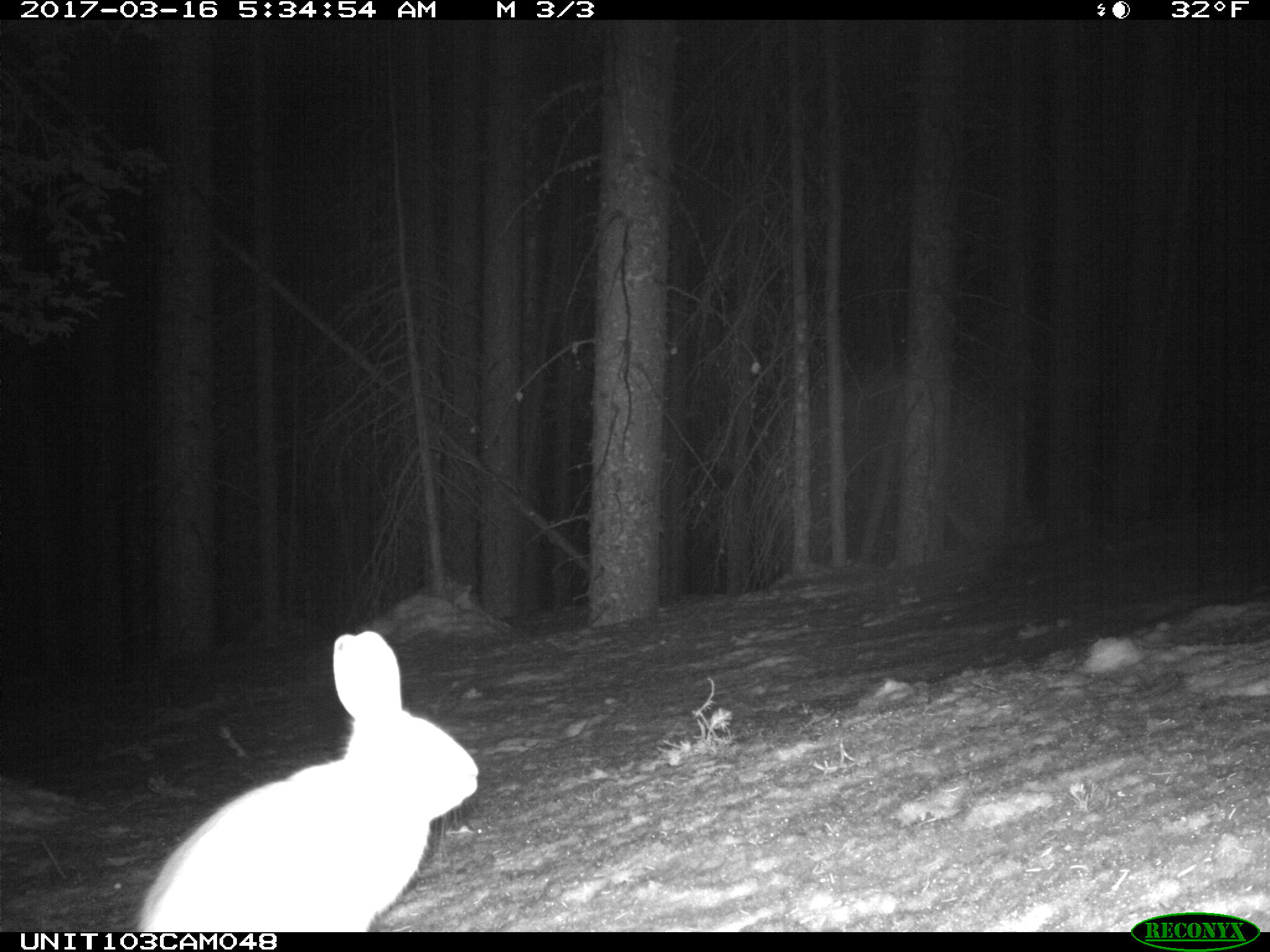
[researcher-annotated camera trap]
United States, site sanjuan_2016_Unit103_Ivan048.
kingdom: Animalia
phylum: Chordata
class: Mammalia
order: Lagomorpha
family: Leporidae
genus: Lepus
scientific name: Lepus americanus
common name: snowshoe hare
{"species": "Lepus americanus (snowshoe hare)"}